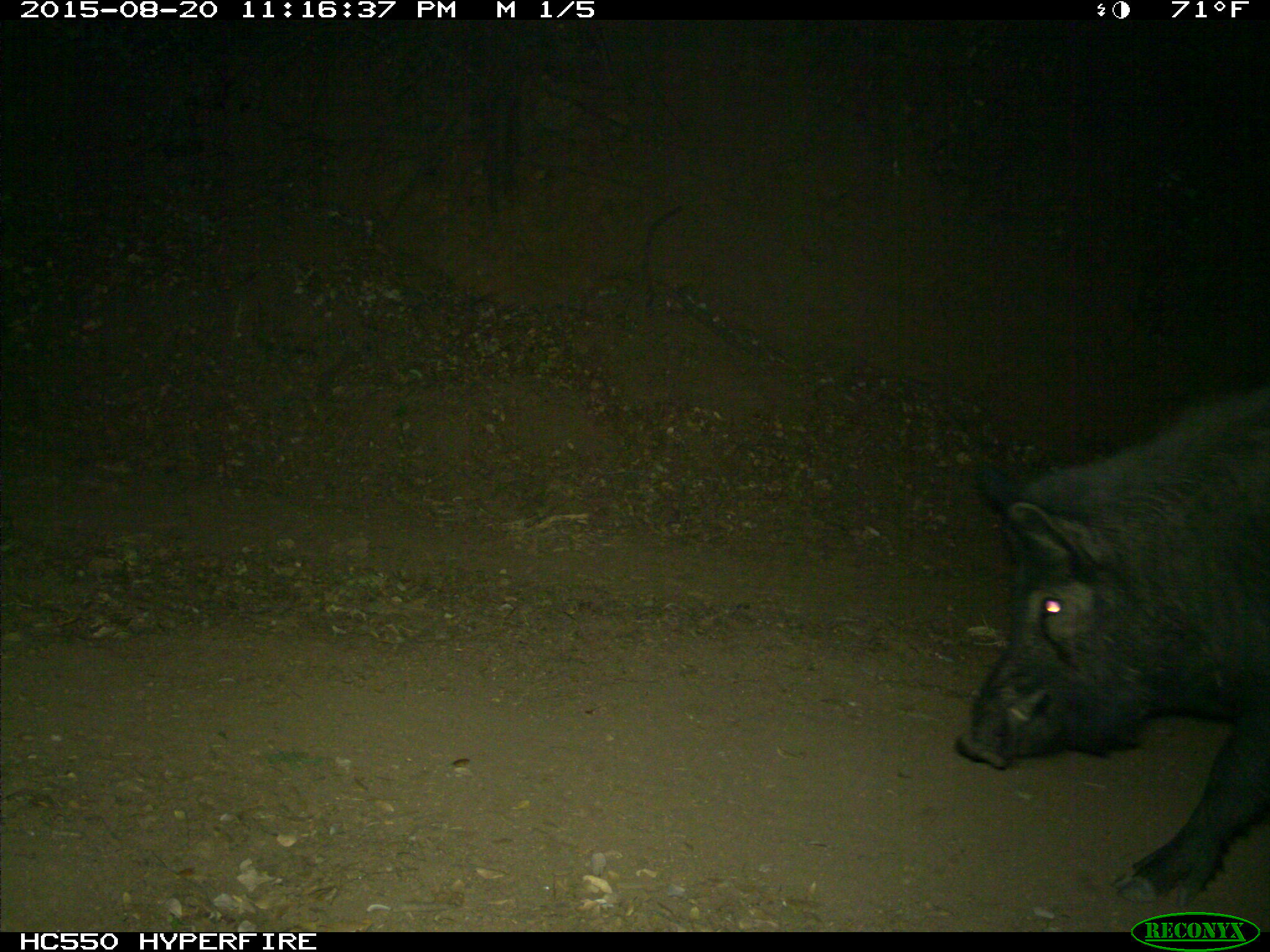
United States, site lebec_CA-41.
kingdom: Animalia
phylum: Chordata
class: Mammalia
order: Artiodactyla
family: Suidae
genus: Sus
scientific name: Sus scrofa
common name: wild boar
Sus scrofa (wild boar).